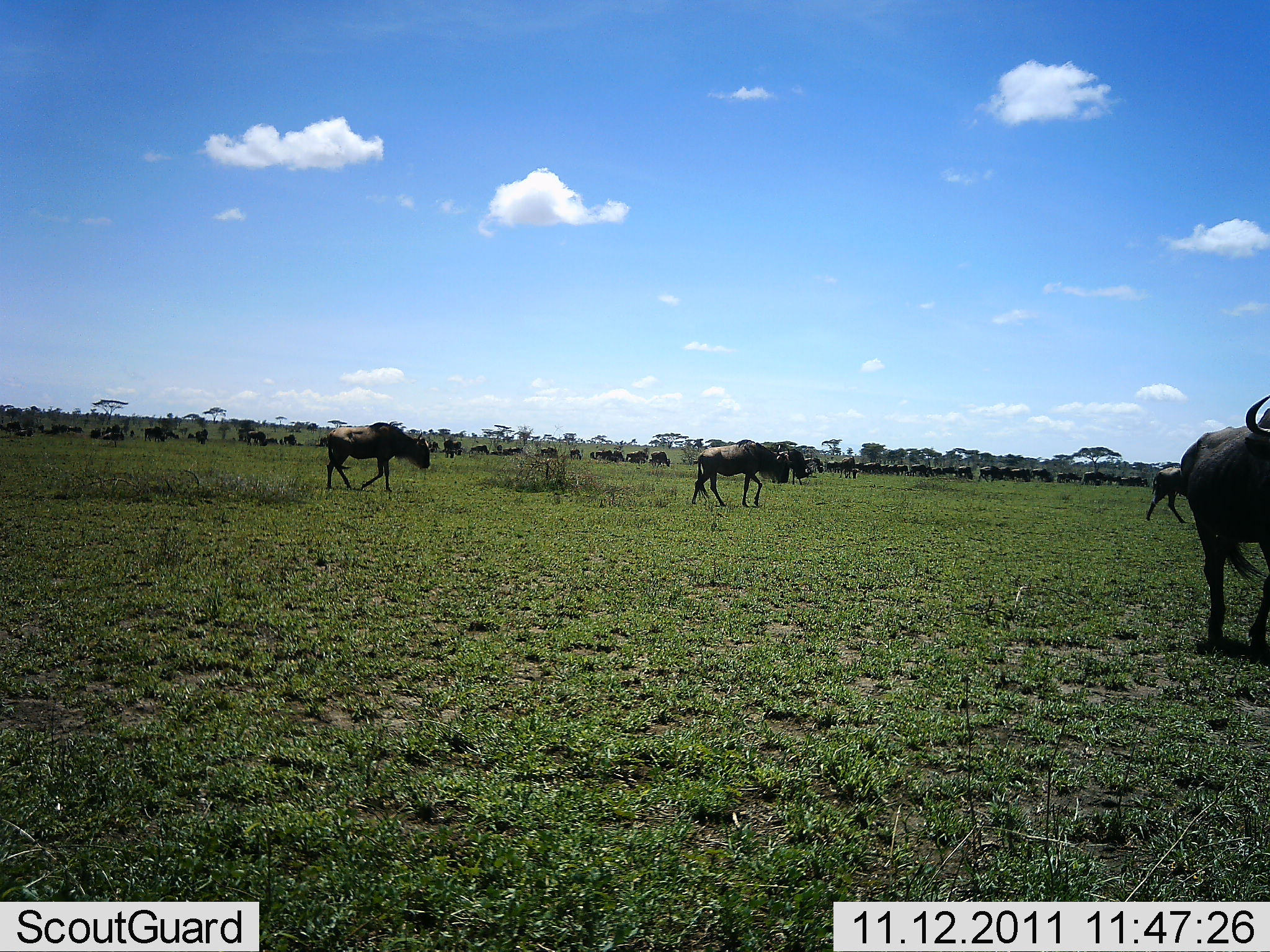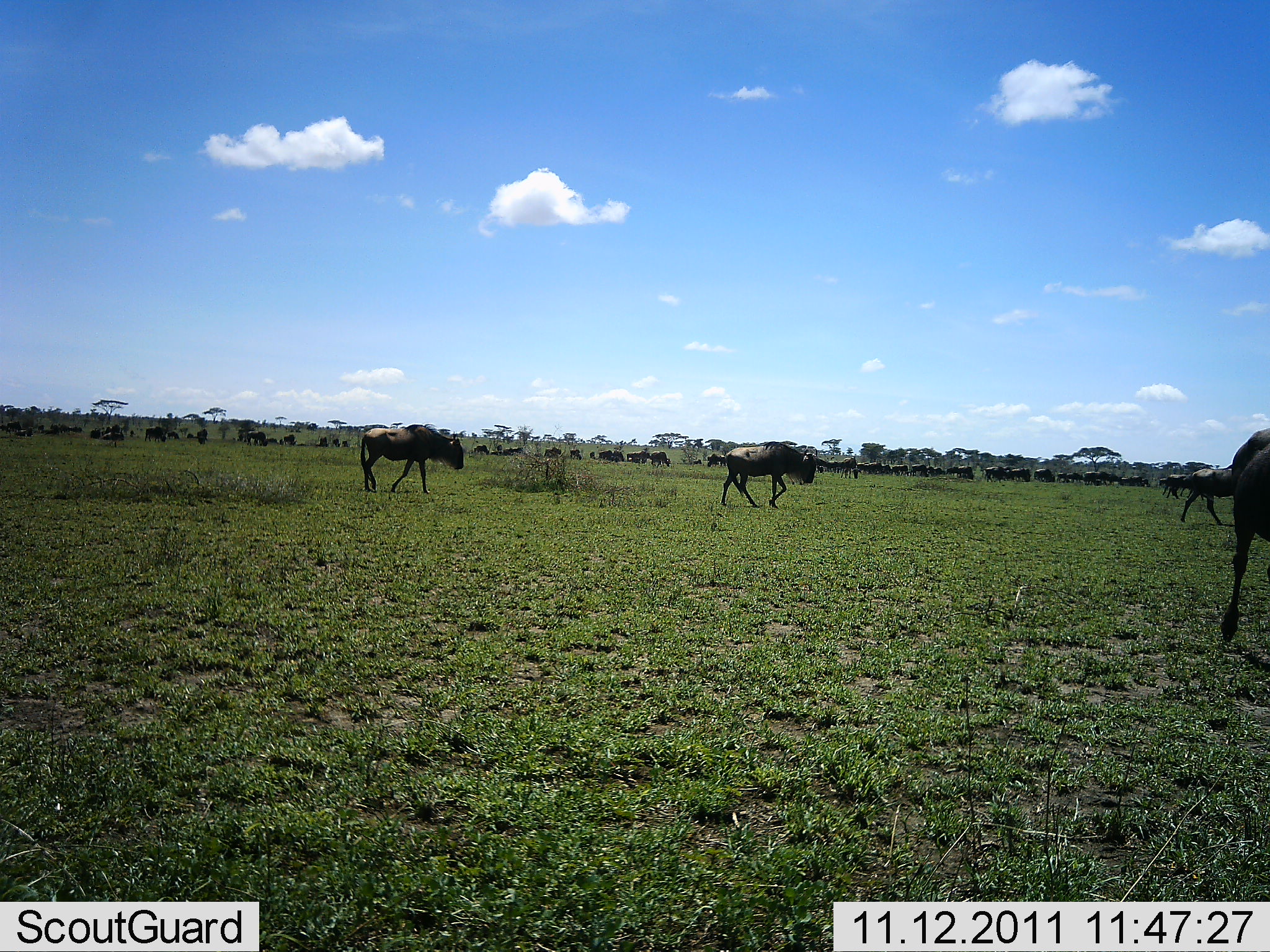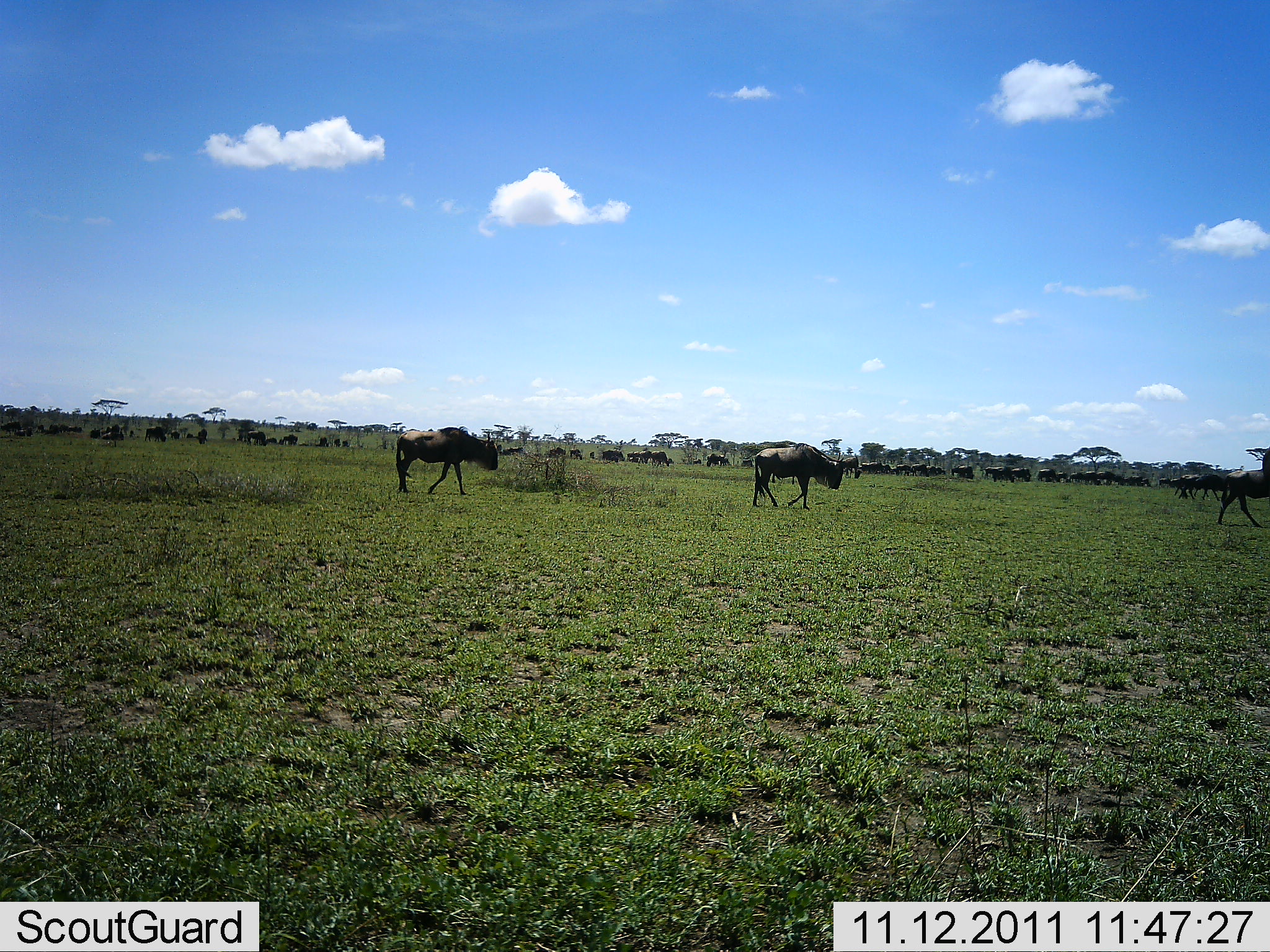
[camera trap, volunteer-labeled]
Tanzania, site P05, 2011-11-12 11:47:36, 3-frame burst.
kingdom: Animalia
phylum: Chordata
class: Mammalia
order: Artiodactyla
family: Bovidae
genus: Connochaetes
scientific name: Connochaetes taurinus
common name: blue wildebeest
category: wildebeest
Wildebeest (blue wildebeest) (Connochaetes taurinus), count 51+. Behavior (volunteer vote fractions): standing 10%, resting 0%, moving 100%, interacting 0%. Young present (vote fraction): 0%. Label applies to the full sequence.